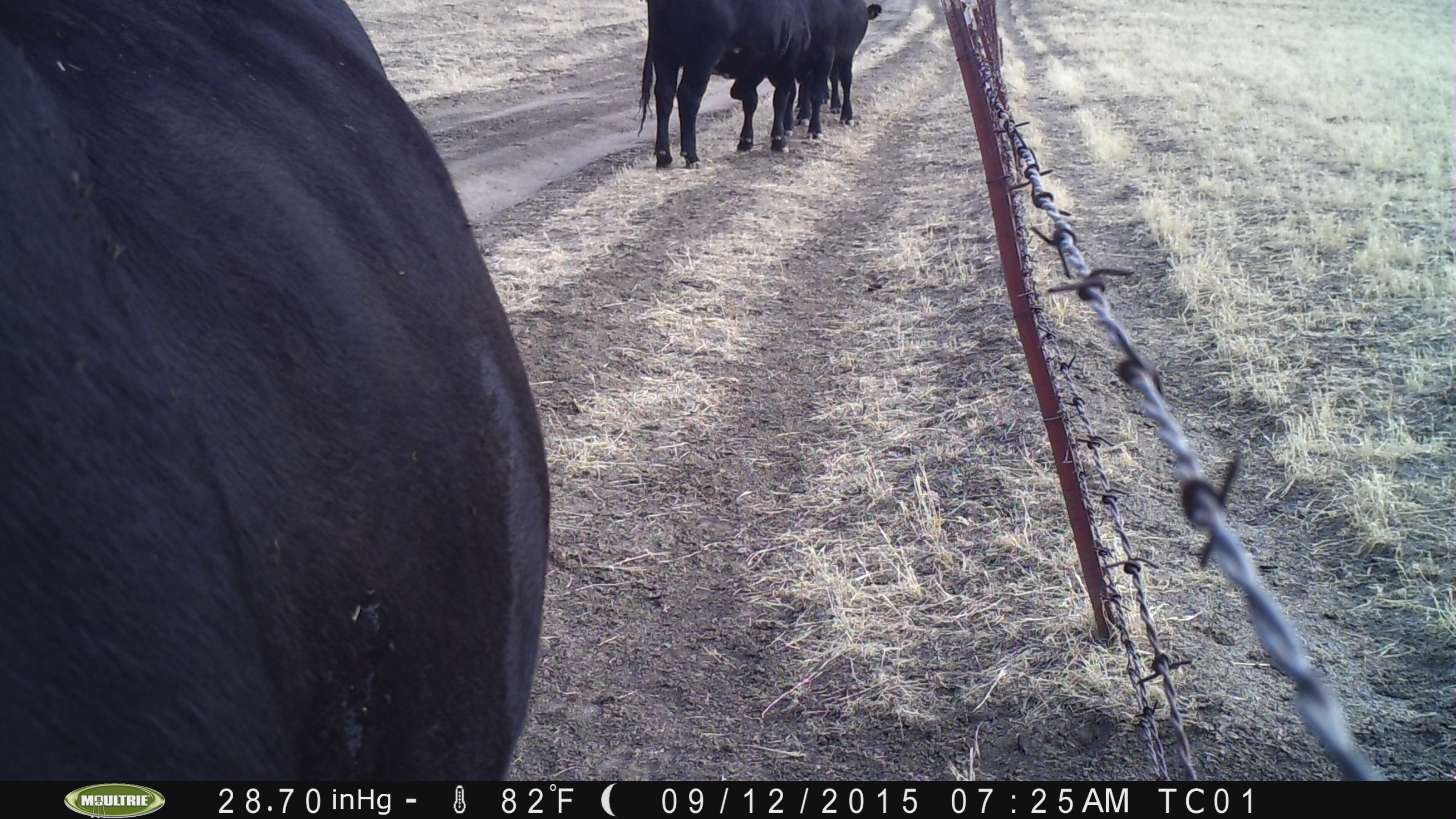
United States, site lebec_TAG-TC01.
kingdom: Animalia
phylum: Chordata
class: Mammalia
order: Artiodactyla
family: Bovidae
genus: Bos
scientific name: Bos taurus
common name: domestic cow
Bos taurus (domestic cow).